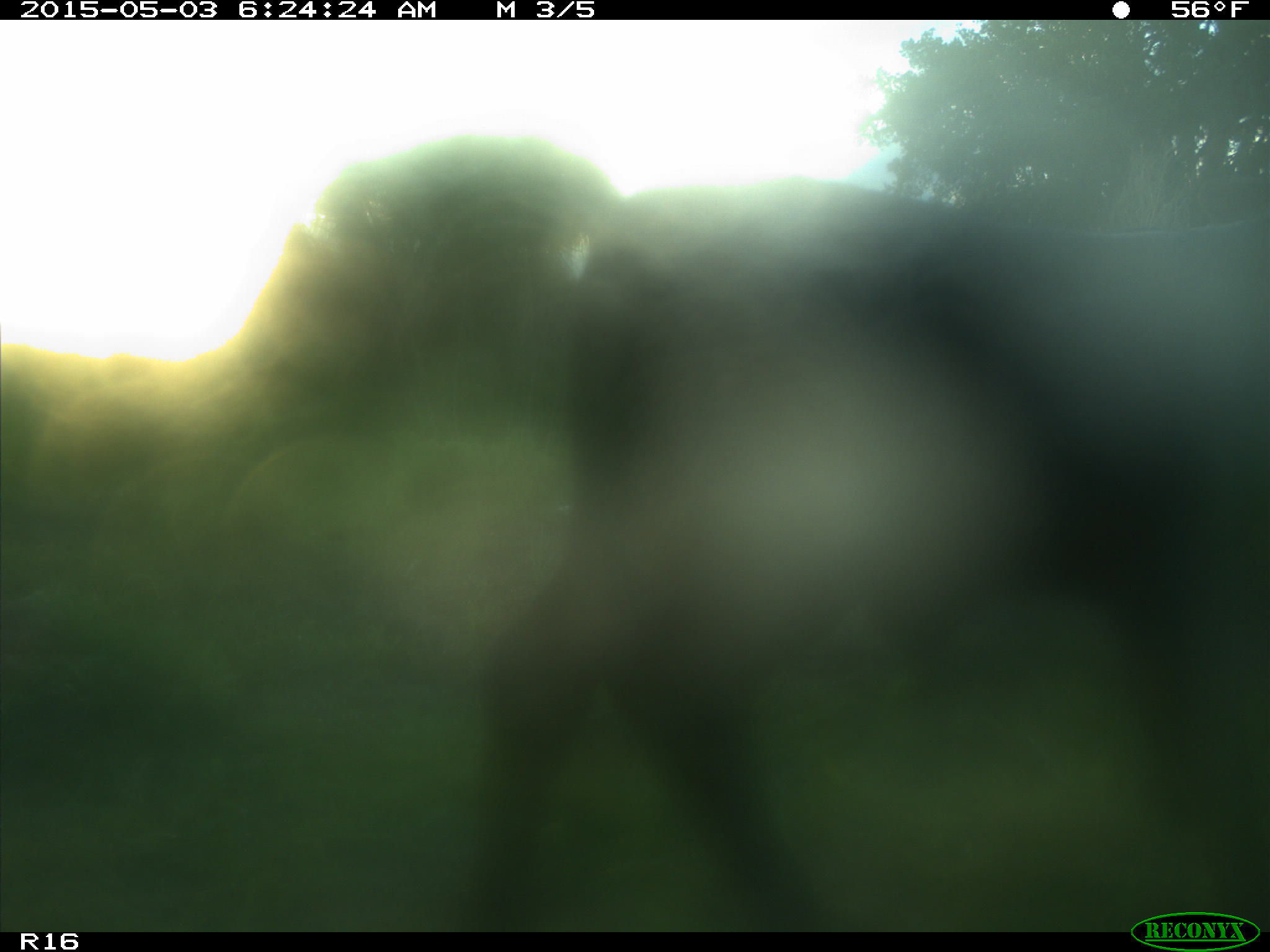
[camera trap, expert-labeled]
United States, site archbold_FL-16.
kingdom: Animalia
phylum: Chordata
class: Mammalia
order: Artiodactyla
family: Bovidae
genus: Bos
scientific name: Bos taurus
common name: domestic cow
Bos taurus (domestic cow).